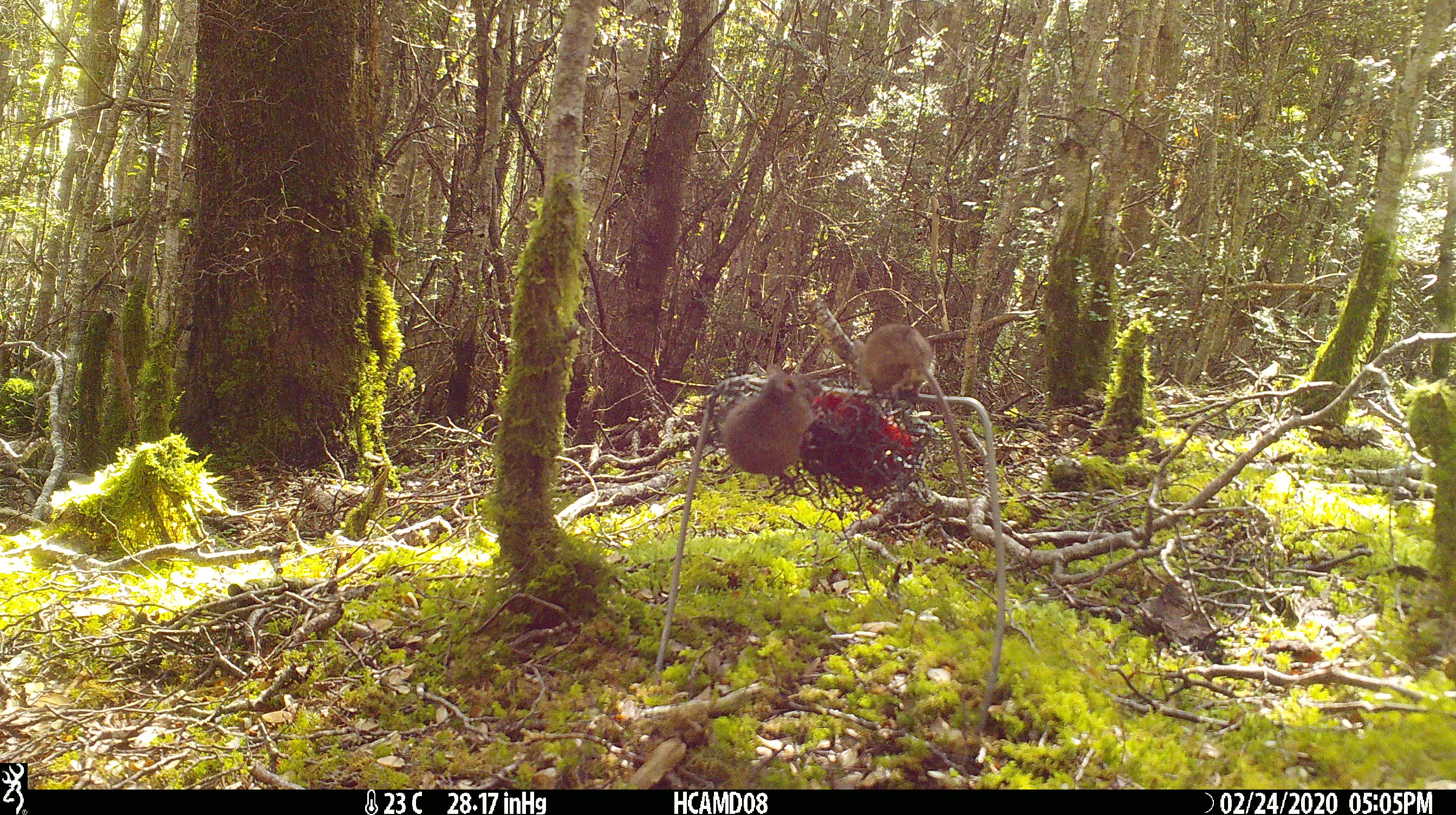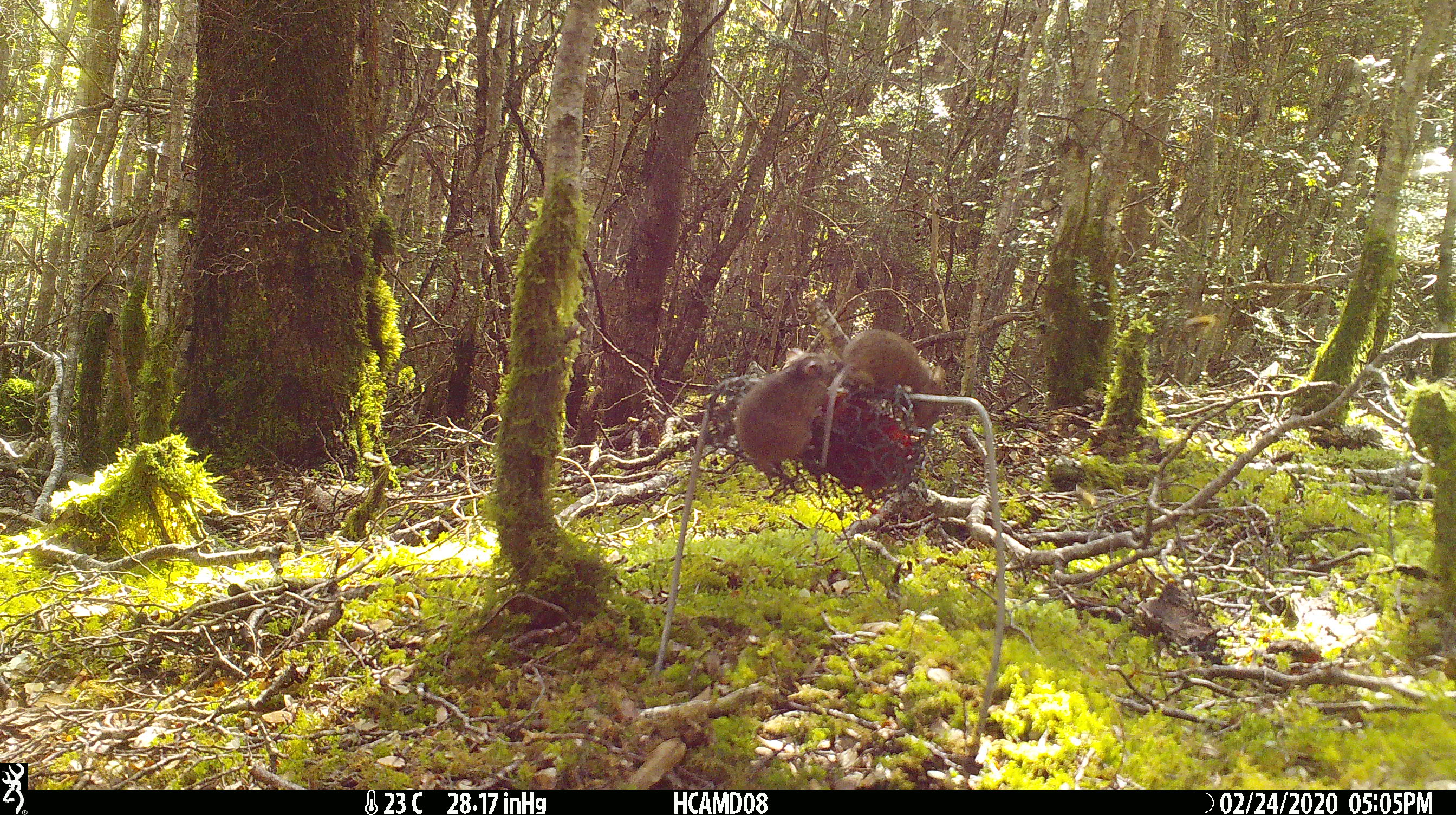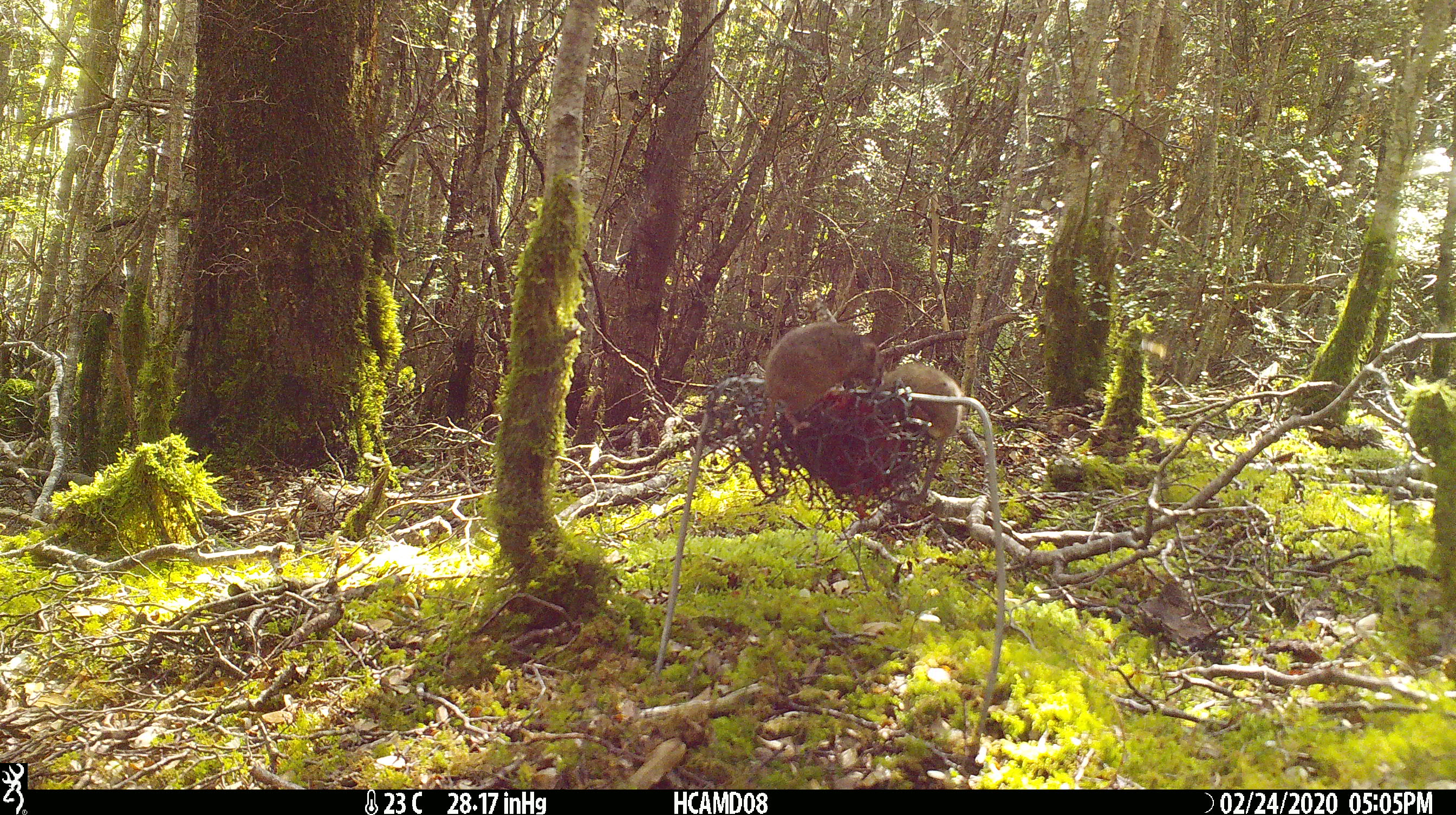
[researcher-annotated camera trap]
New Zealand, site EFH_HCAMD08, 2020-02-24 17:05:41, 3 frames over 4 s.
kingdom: Animalia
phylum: Chordata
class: Mammalia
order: Rodentia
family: Muridae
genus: Mus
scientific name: Mus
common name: mouse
Mouse (Mus).